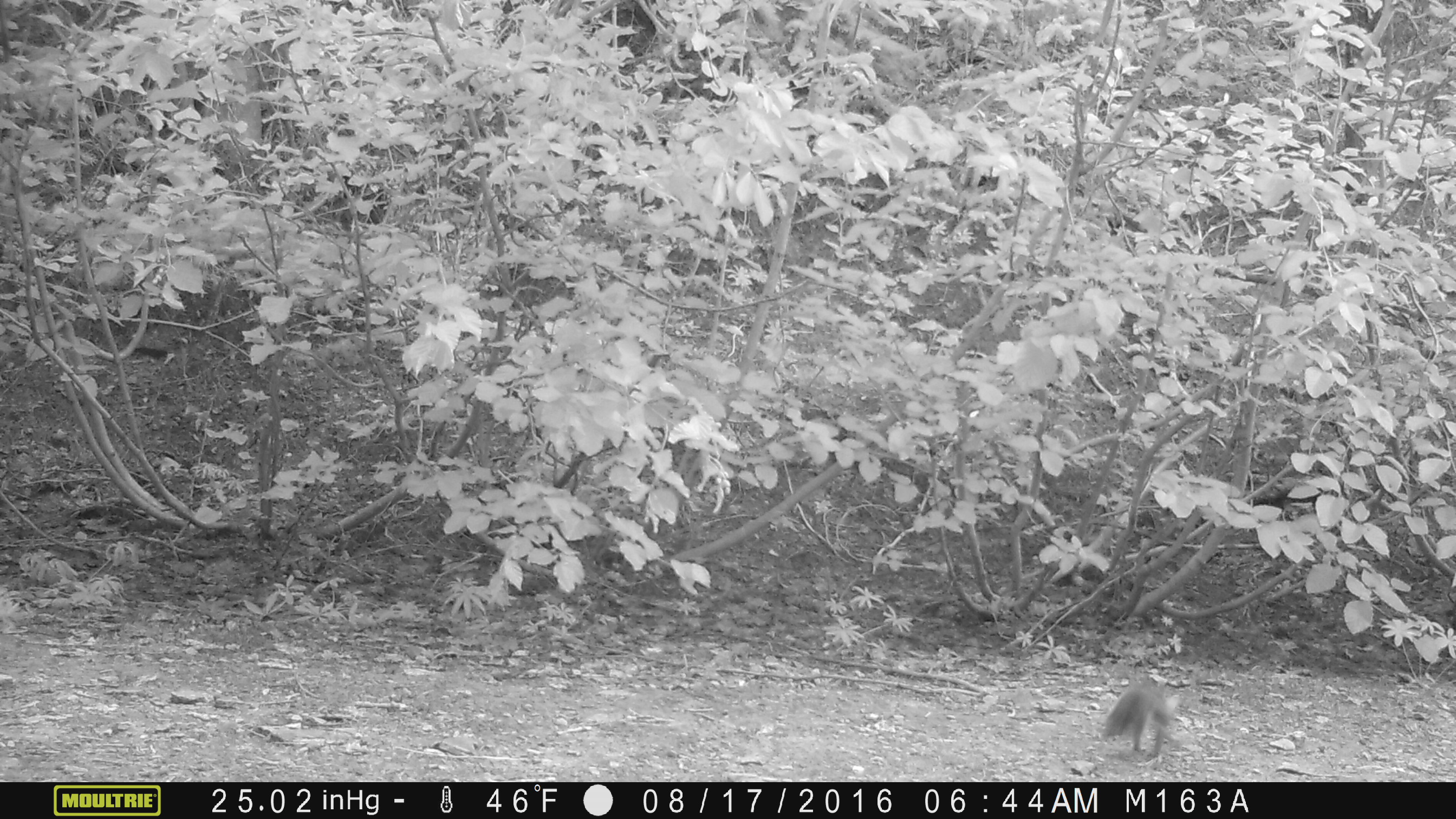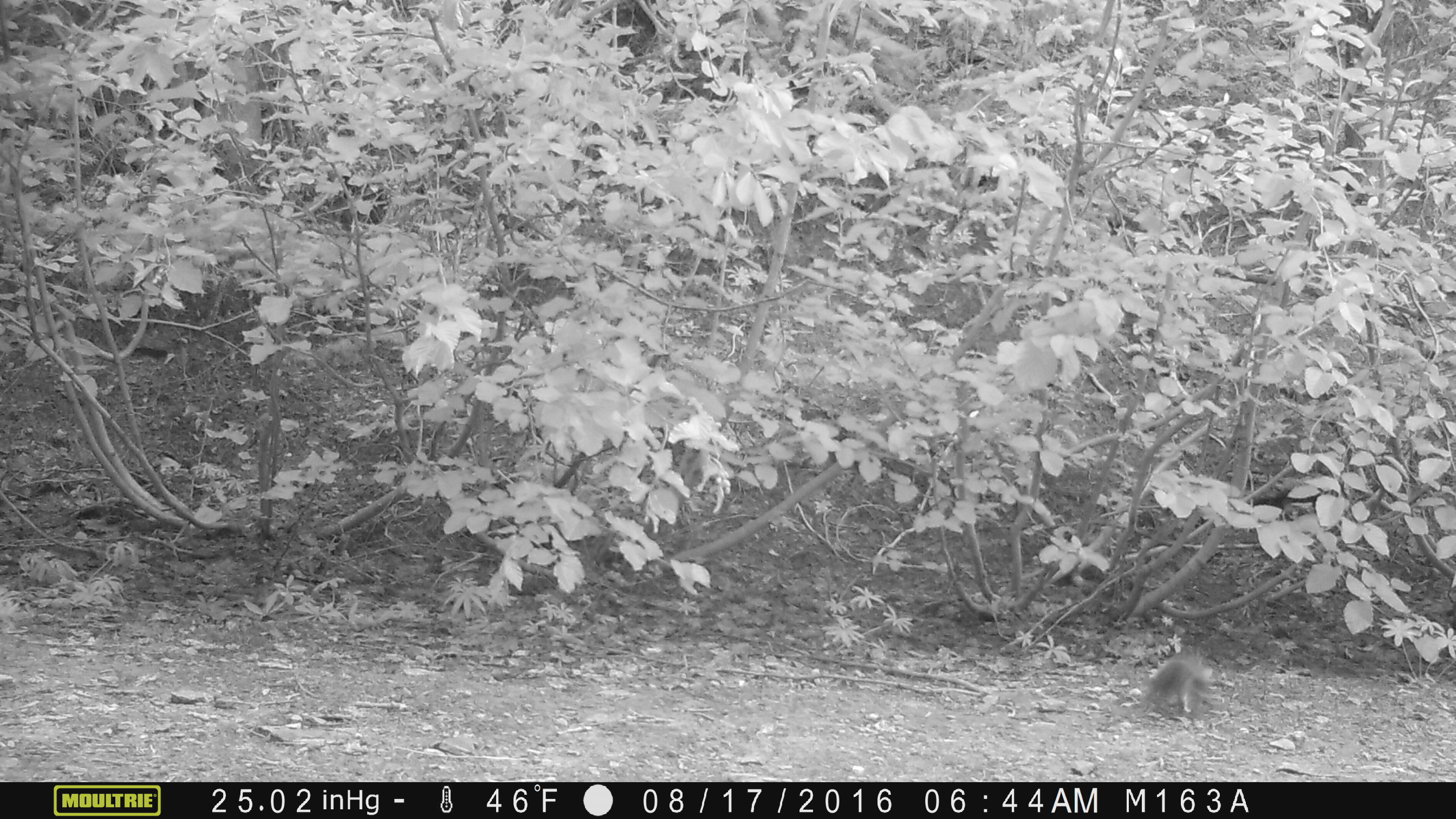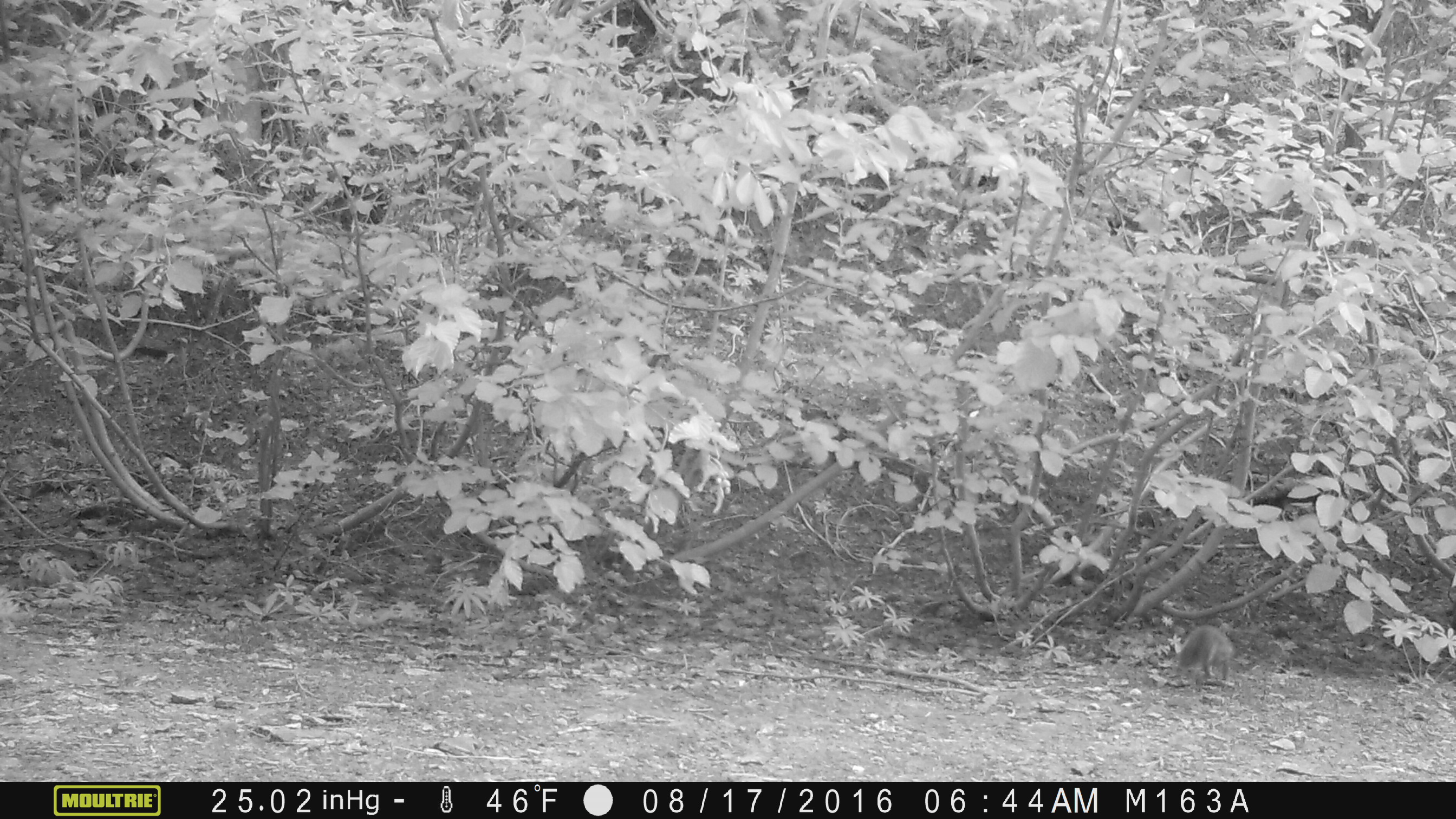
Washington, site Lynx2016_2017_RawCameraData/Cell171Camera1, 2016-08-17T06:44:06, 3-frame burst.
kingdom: Animalia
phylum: Chordata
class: Mammalia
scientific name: Mammalia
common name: small mammal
Small mammal (Mammalia). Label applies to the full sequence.